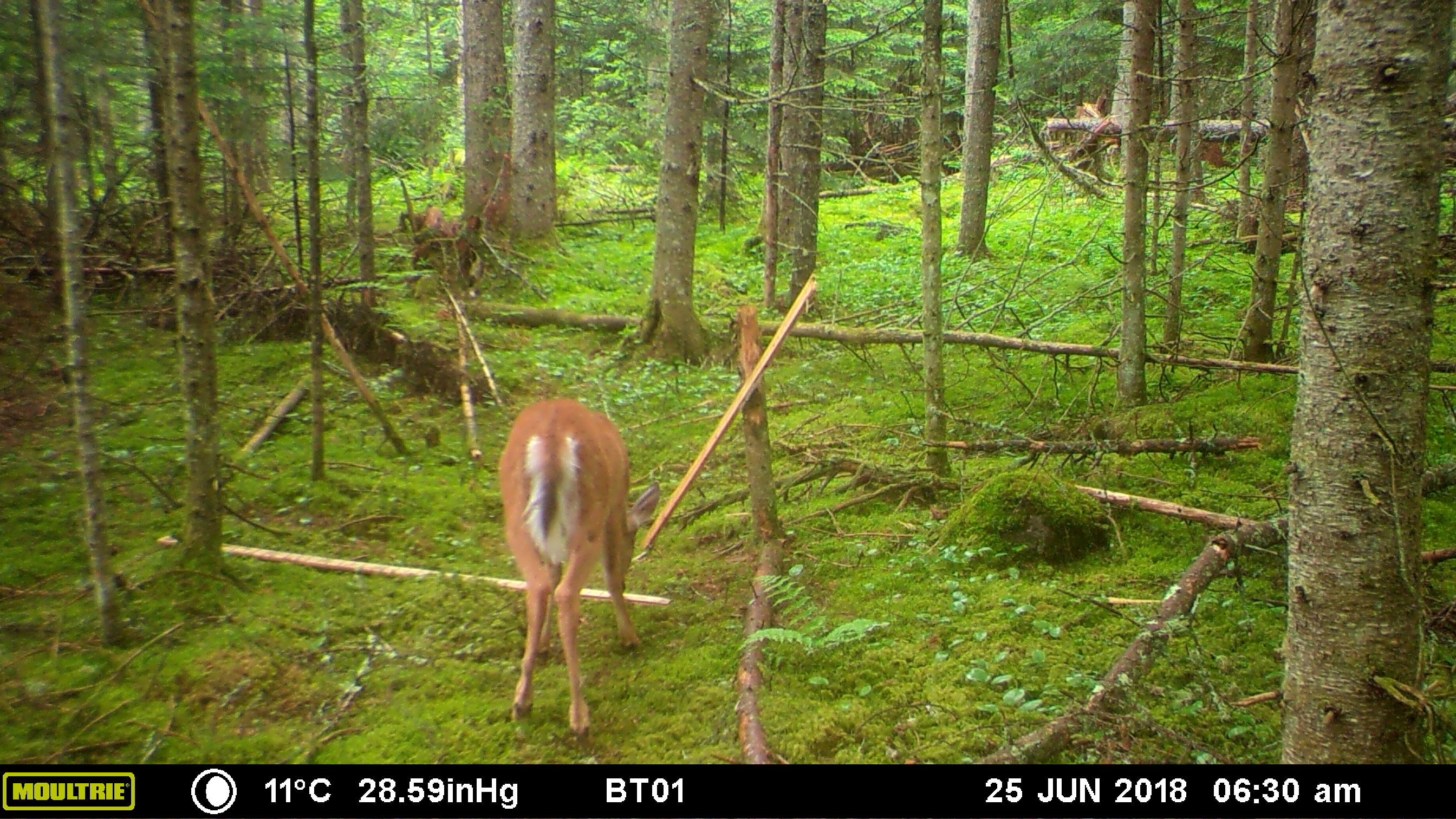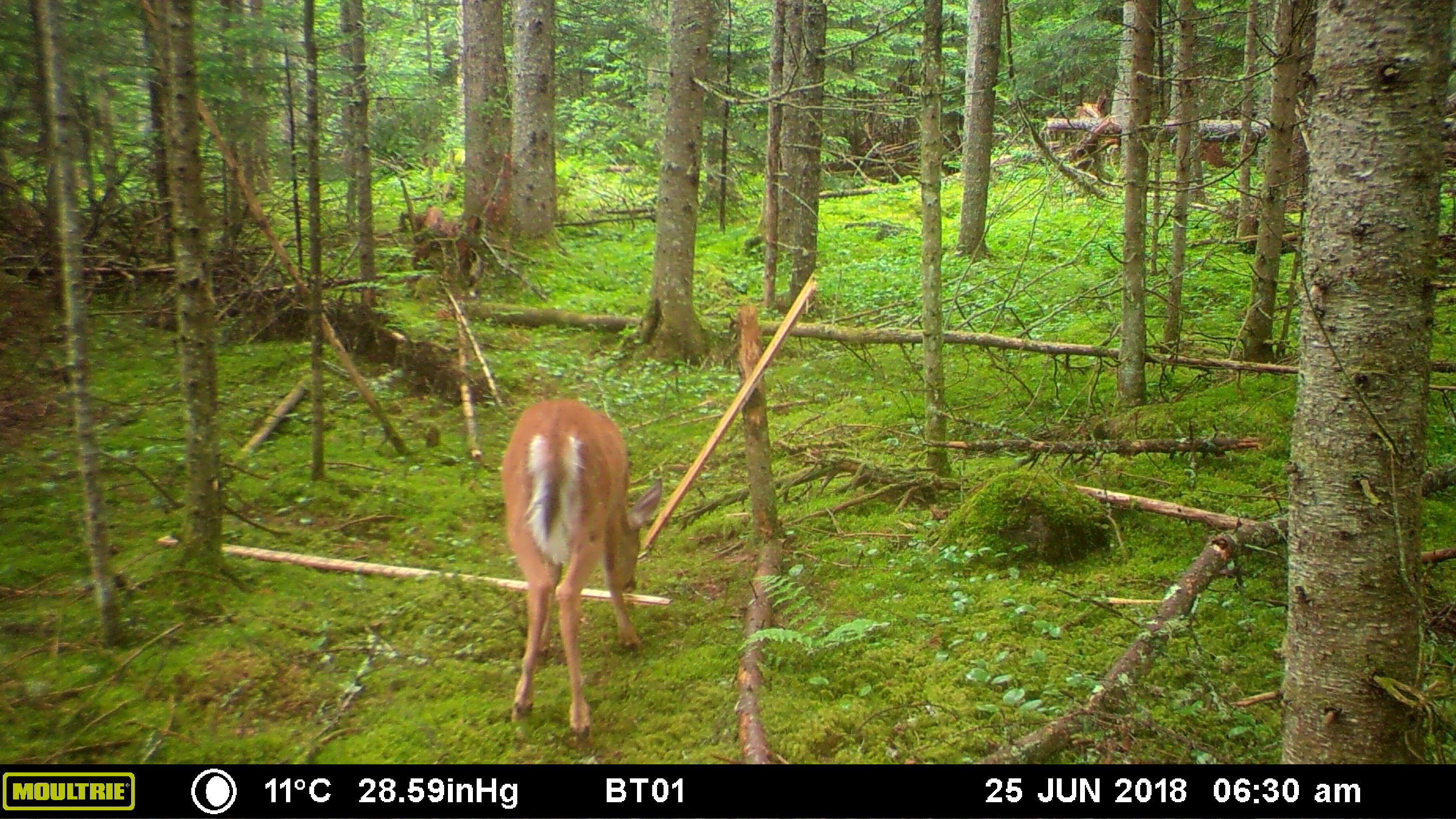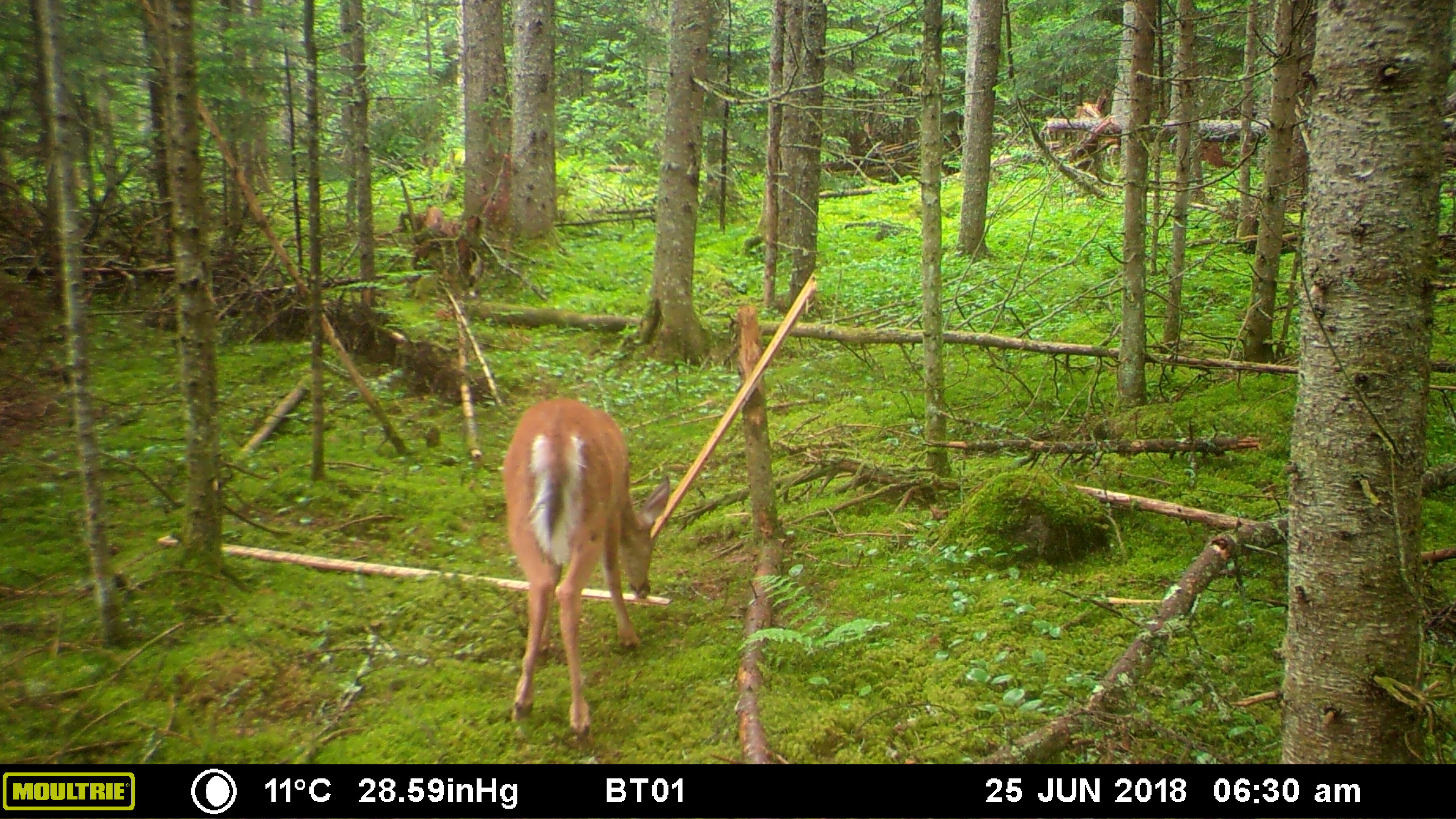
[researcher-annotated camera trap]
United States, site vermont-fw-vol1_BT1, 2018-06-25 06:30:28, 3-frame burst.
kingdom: Animalia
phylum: Chordata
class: Mammalia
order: Artiodactyla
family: Cervidae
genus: Odocoileus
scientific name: Odocoileus virginianus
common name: white-tailed deer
White-tailed deer (Odocoileus virginianus).